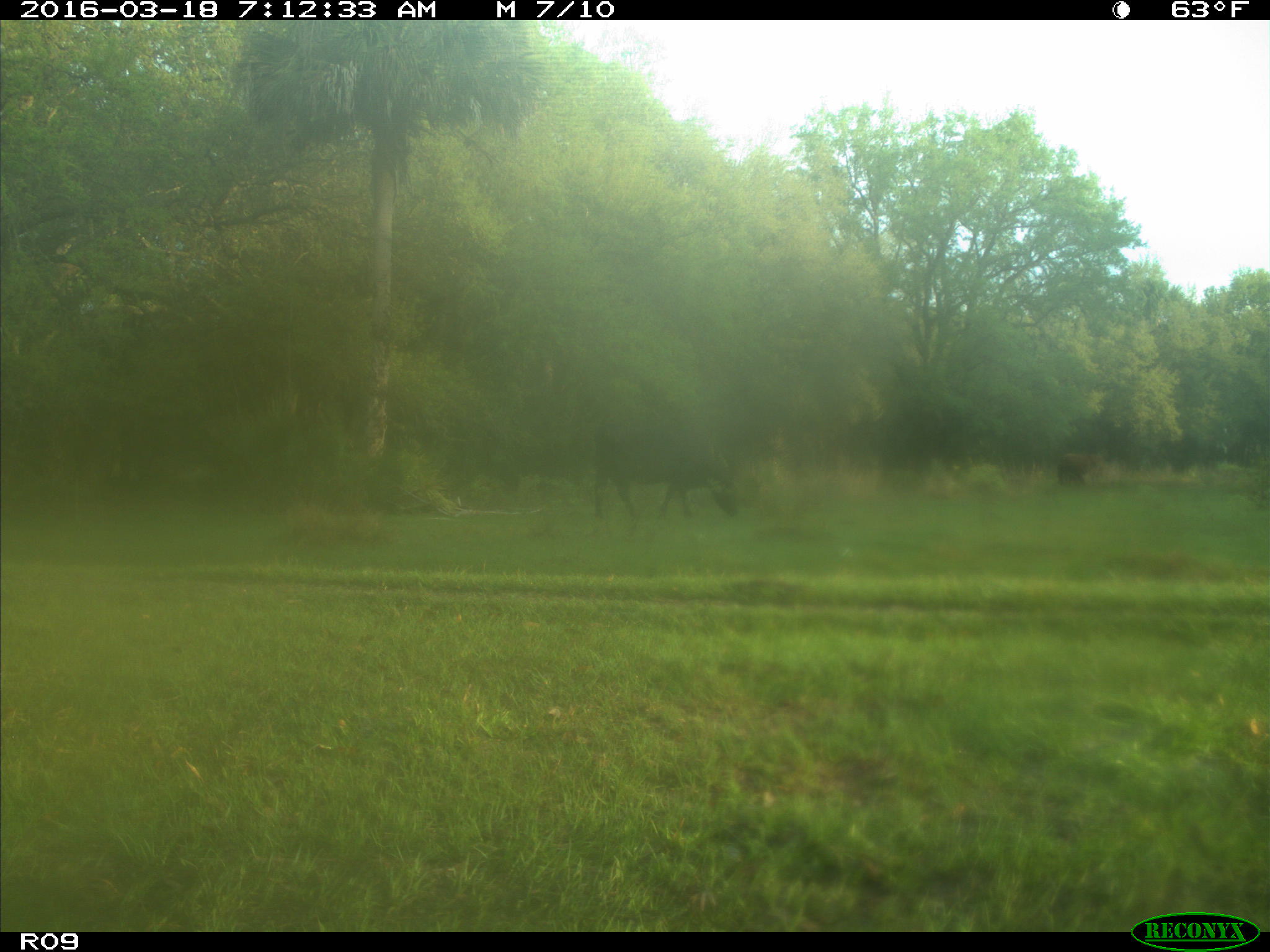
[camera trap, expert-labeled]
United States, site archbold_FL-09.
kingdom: Animalia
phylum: Chordata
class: Mammalia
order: Artiodactyla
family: Bovidae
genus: Bos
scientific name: Bos taurus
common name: domestic cow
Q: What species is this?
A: Bos taurus (domestic cow).